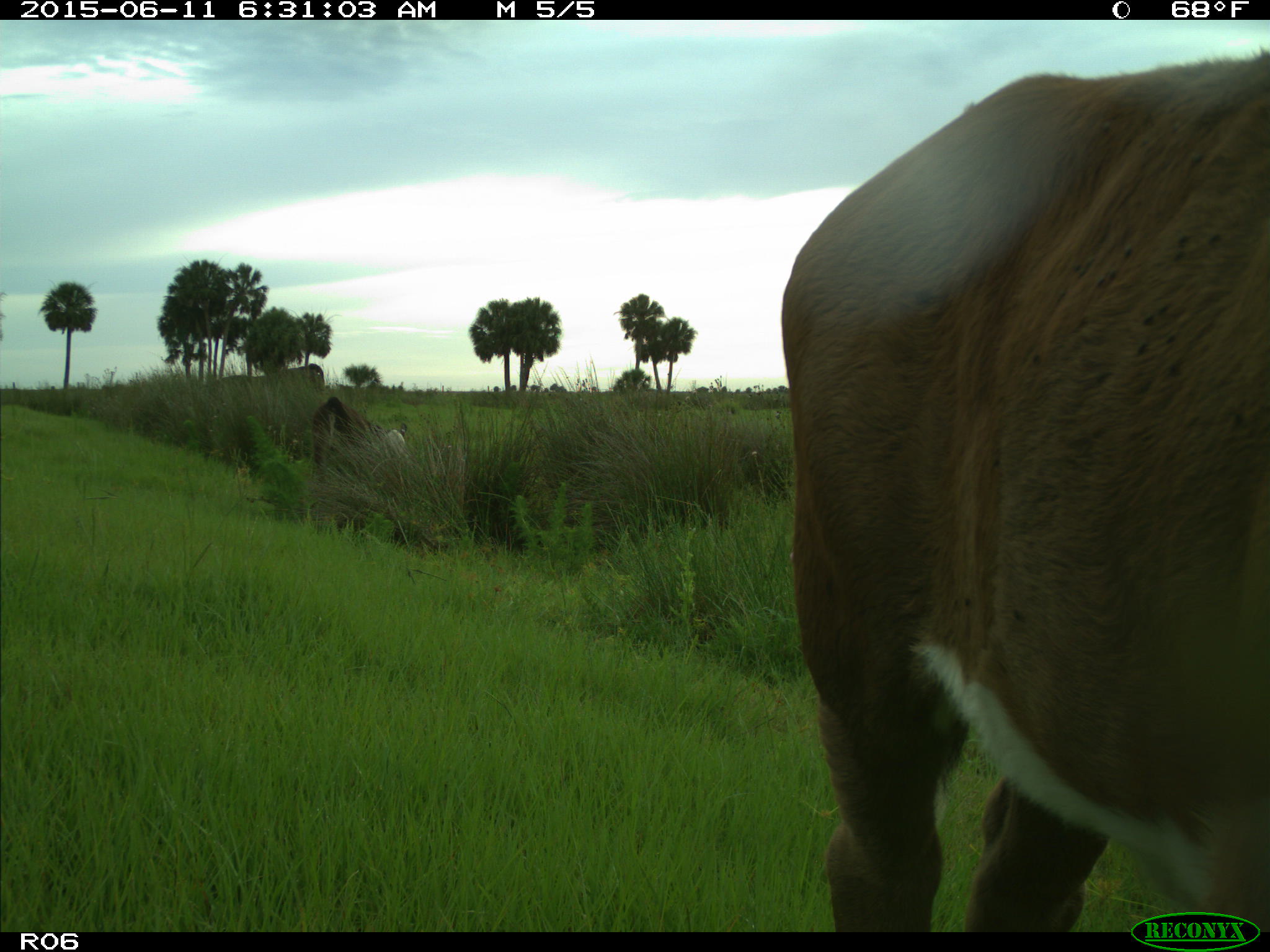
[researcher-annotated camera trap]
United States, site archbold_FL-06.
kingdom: Animalia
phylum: Chordata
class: Mammalia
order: Artiodactyla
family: Bovidae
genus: Bos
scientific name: Bos taurus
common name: domestic cow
Bos taurus (domestic cow).